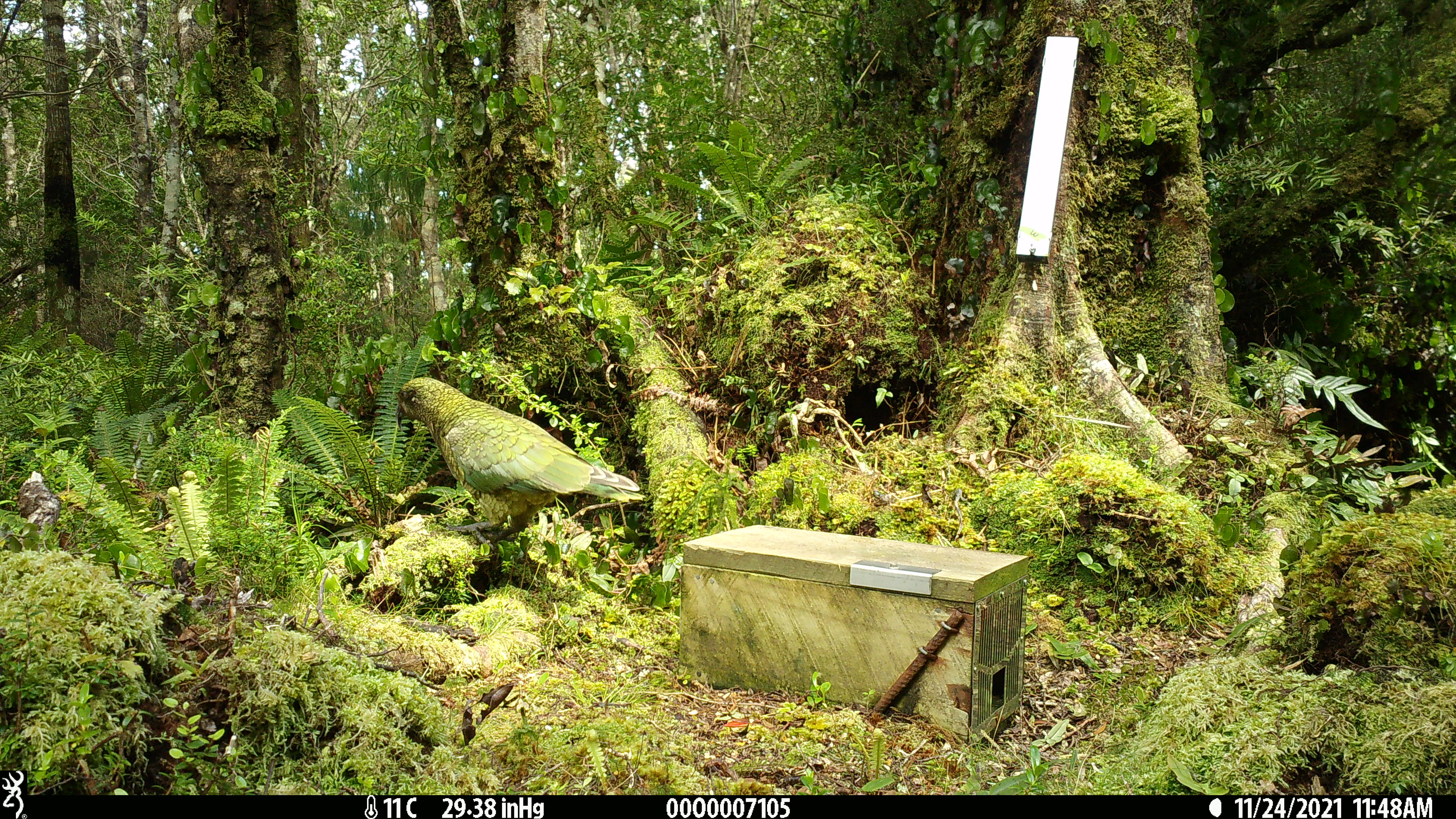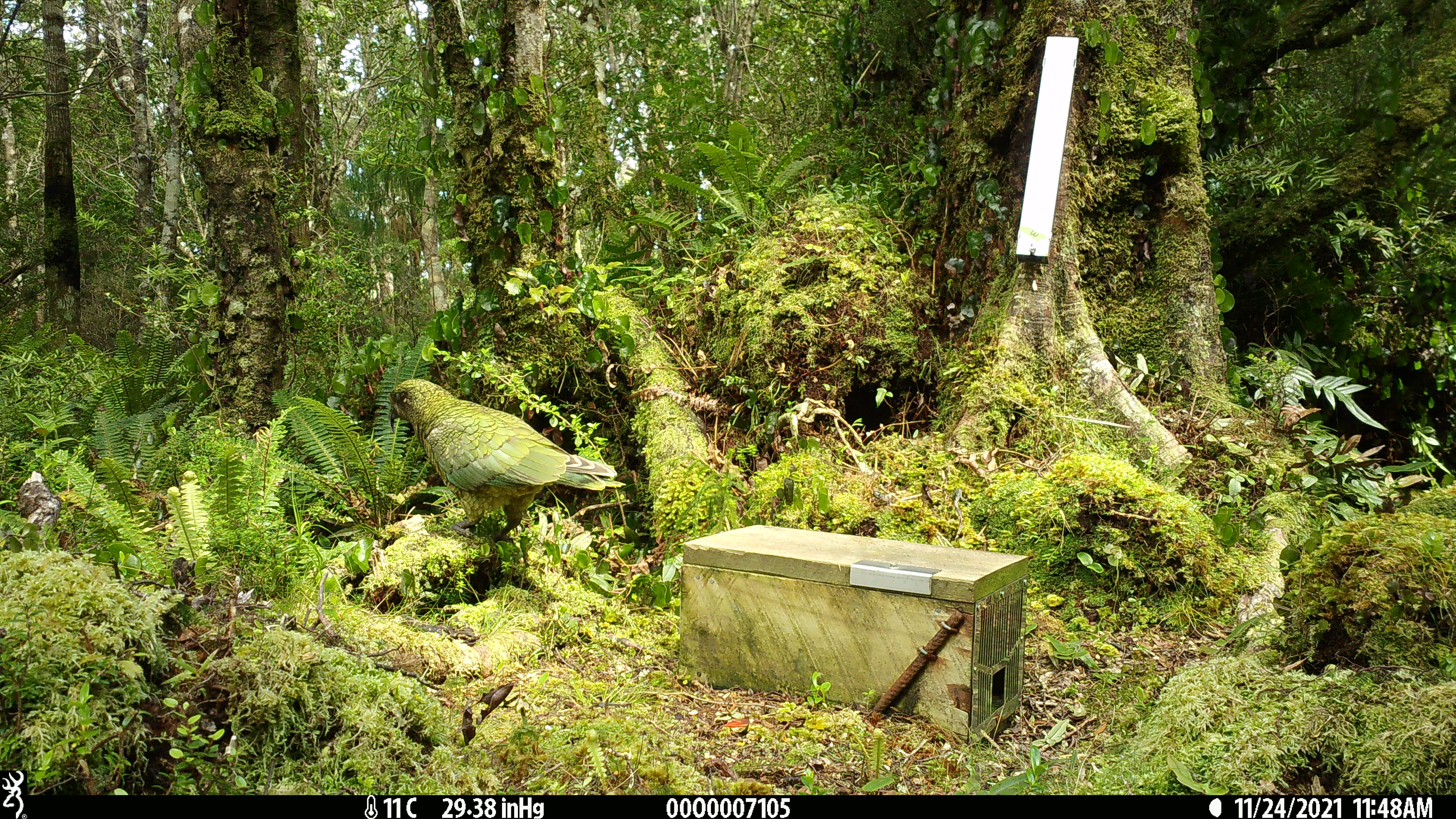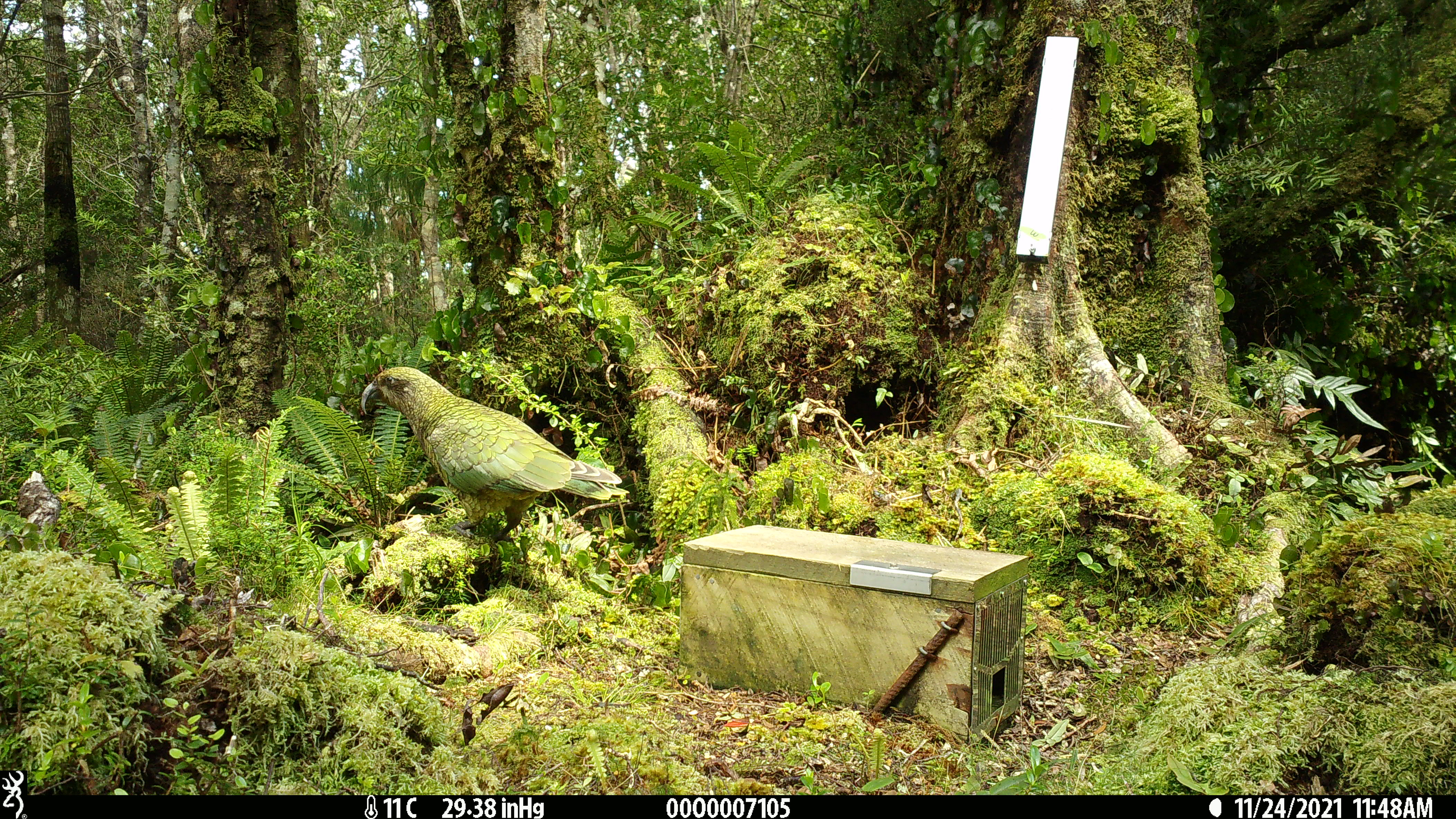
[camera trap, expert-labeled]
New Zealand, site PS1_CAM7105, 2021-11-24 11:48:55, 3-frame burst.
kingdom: Animalia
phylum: Chordata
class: Aves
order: Psittaciformes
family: Strigopidae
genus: Nestor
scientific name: Nestor notabilis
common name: kea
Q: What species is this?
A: Kea (Nestor notabilis).